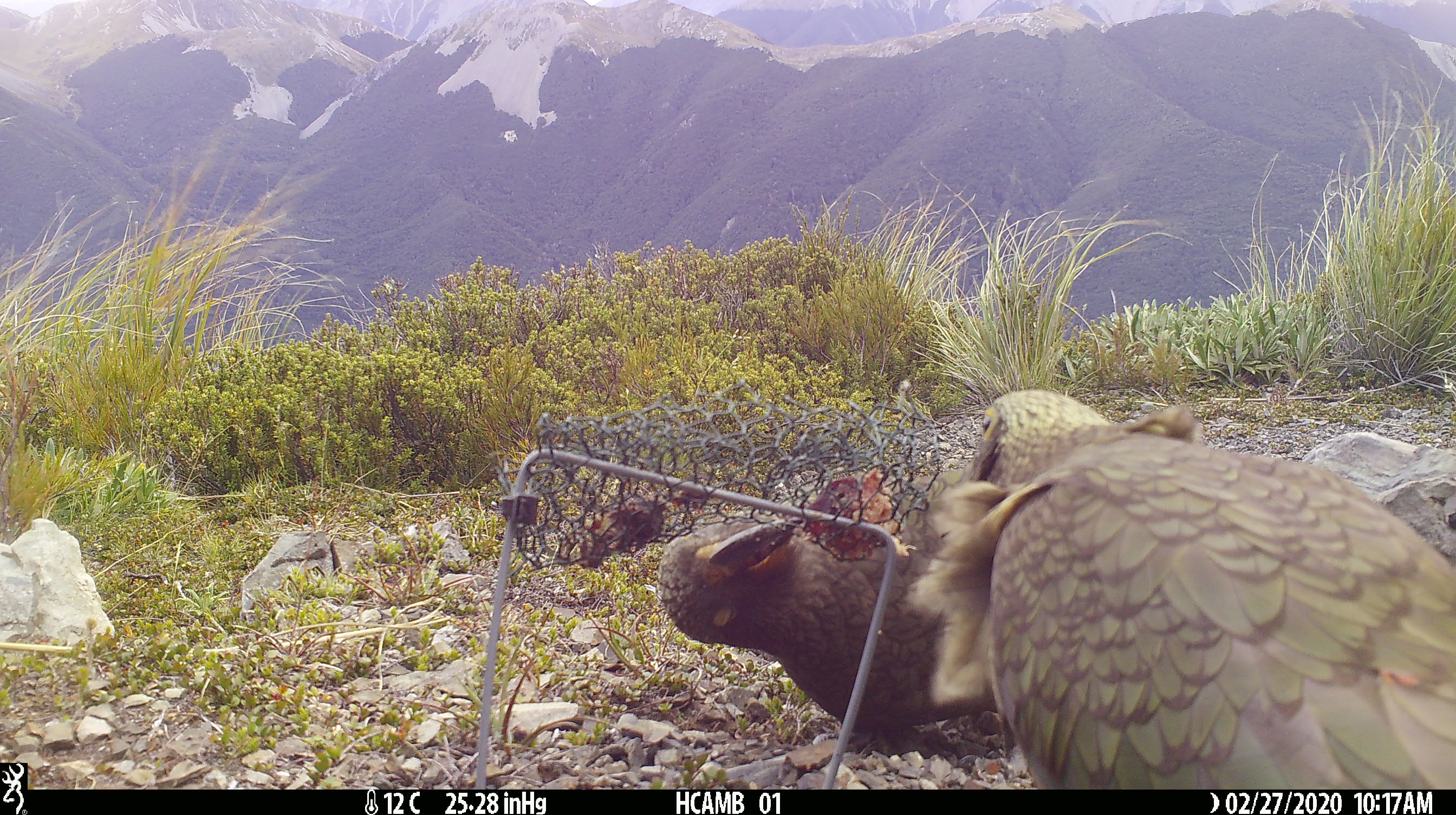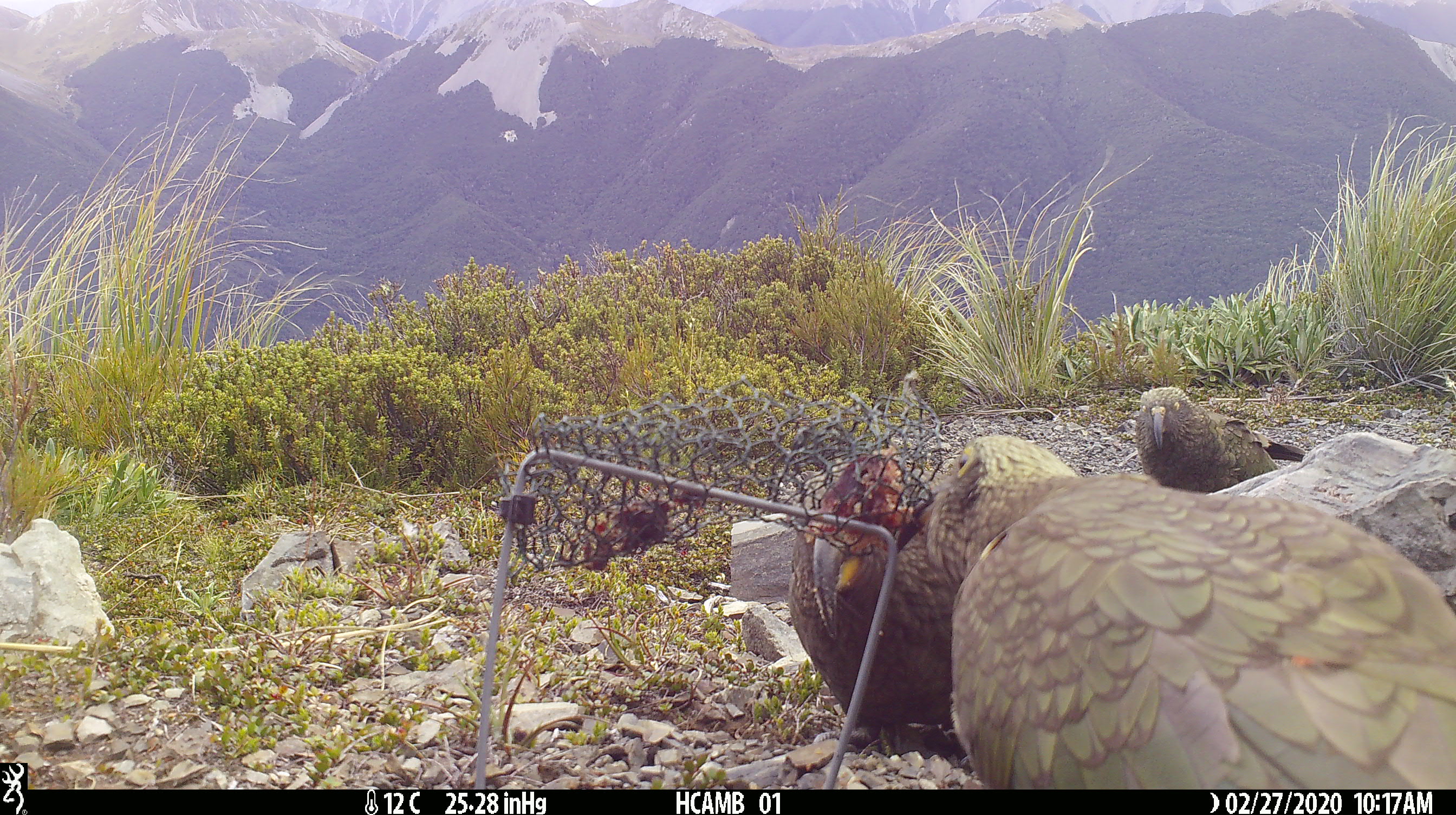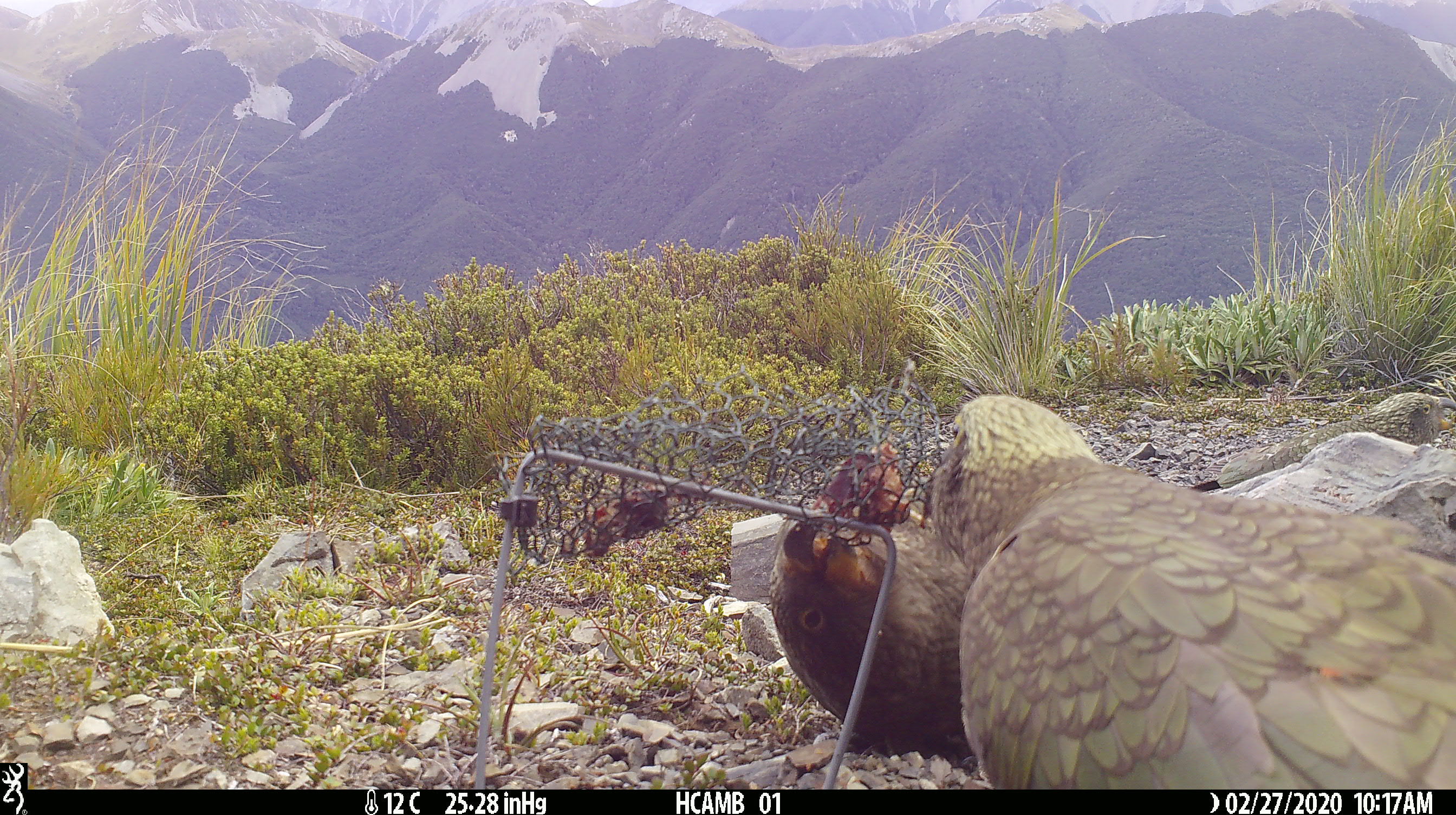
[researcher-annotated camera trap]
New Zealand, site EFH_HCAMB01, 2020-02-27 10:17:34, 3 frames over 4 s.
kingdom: Animalia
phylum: Chordata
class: Aves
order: Psittaciformes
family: Strigopidae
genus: Nestor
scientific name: Nestor notabilis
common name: kea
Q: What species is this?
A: Kea (Nestor notabilis).